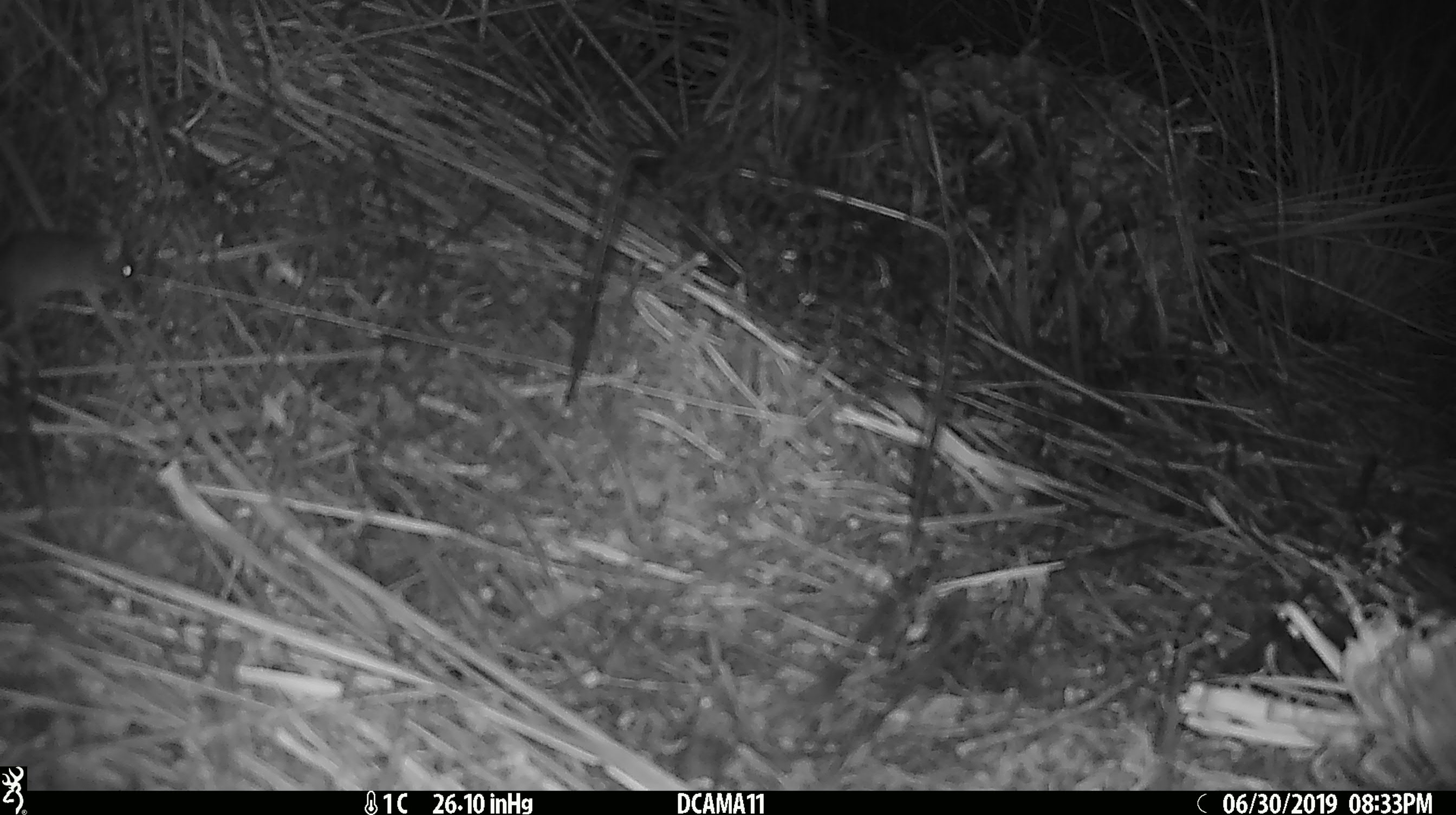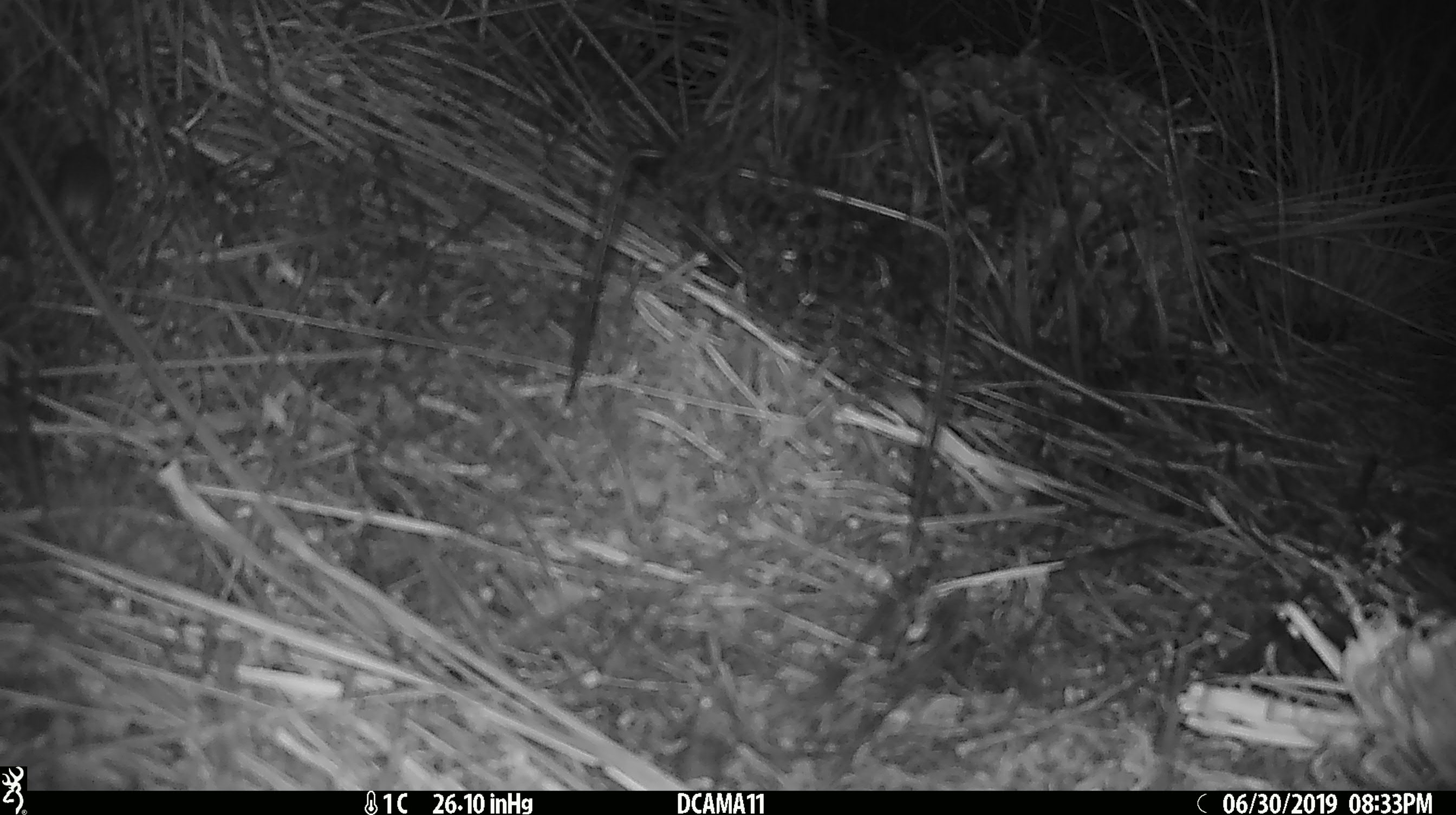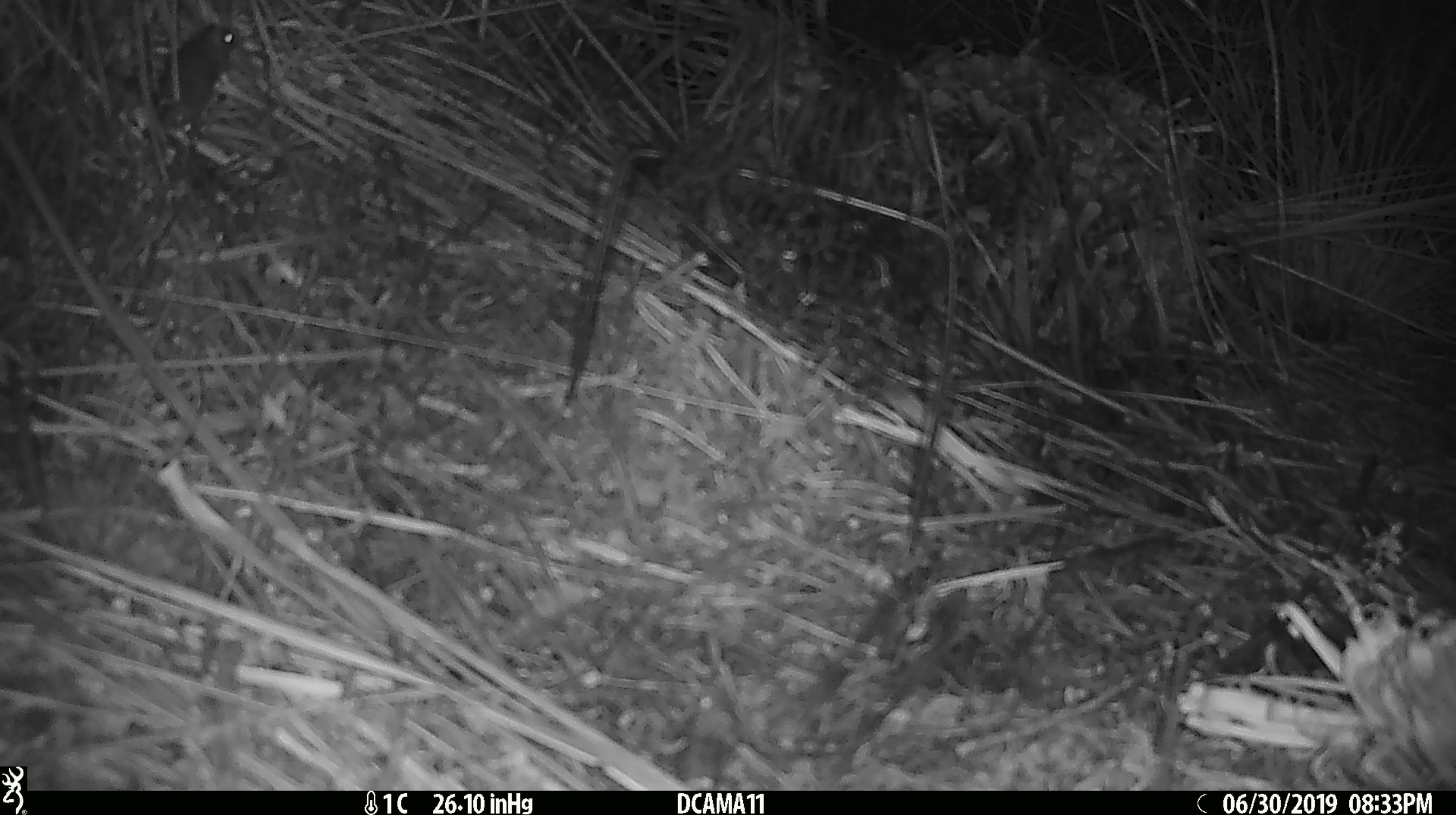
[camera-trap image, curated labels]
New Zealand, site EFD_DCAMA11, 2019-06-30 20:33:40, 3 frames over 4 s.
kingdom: Animalia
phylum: Chordata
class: Mammalia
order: Rodentia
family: Muridae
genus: Mus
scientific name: Mus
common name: mouse